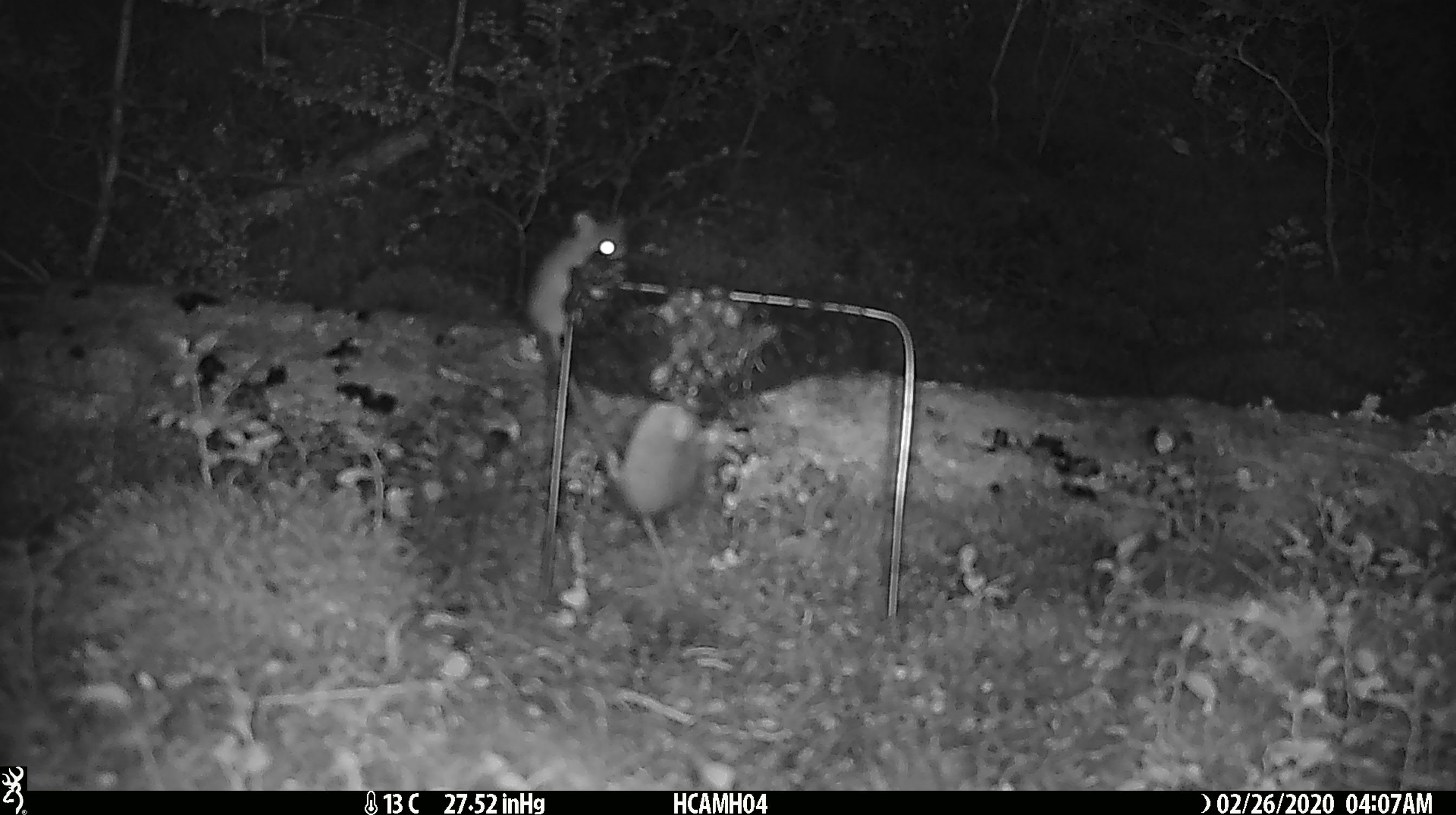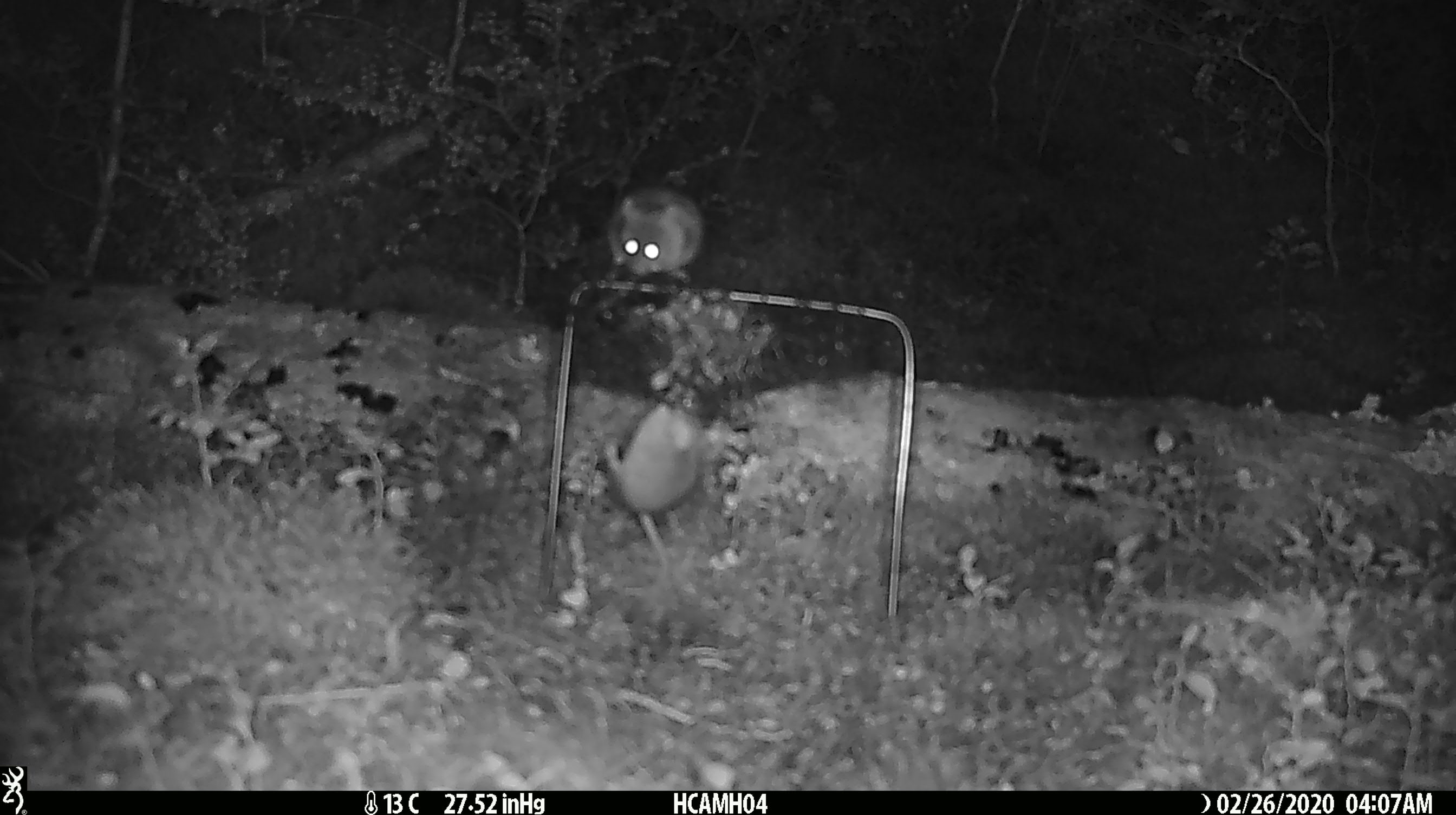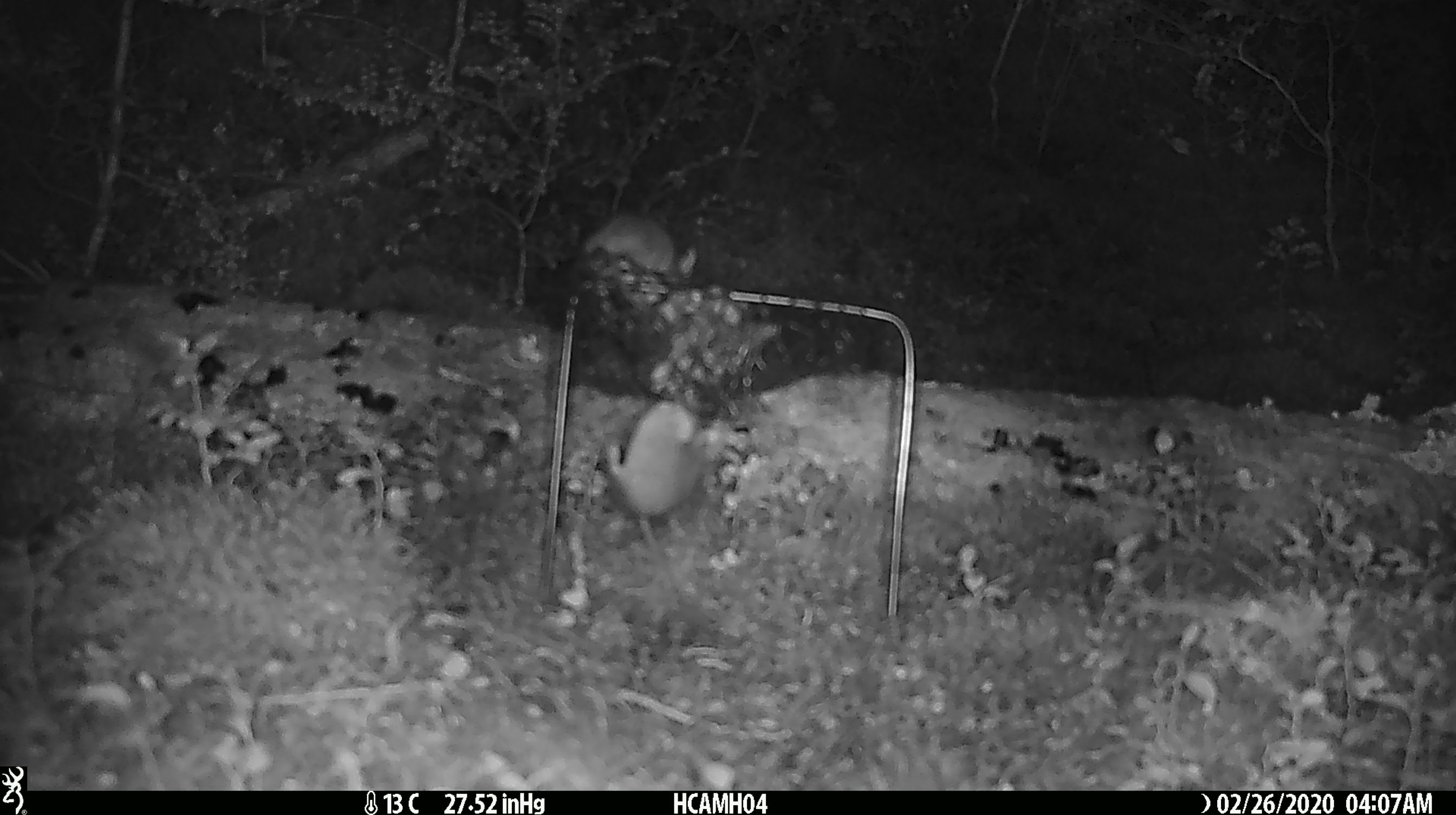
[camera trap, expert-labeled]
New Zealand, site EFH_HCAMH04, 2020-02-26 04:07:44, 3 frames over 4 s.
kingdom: Animalia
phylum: Chordata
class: Mammalia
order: Rodentia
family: Muridae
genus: Mus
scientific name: Mus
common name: mouse